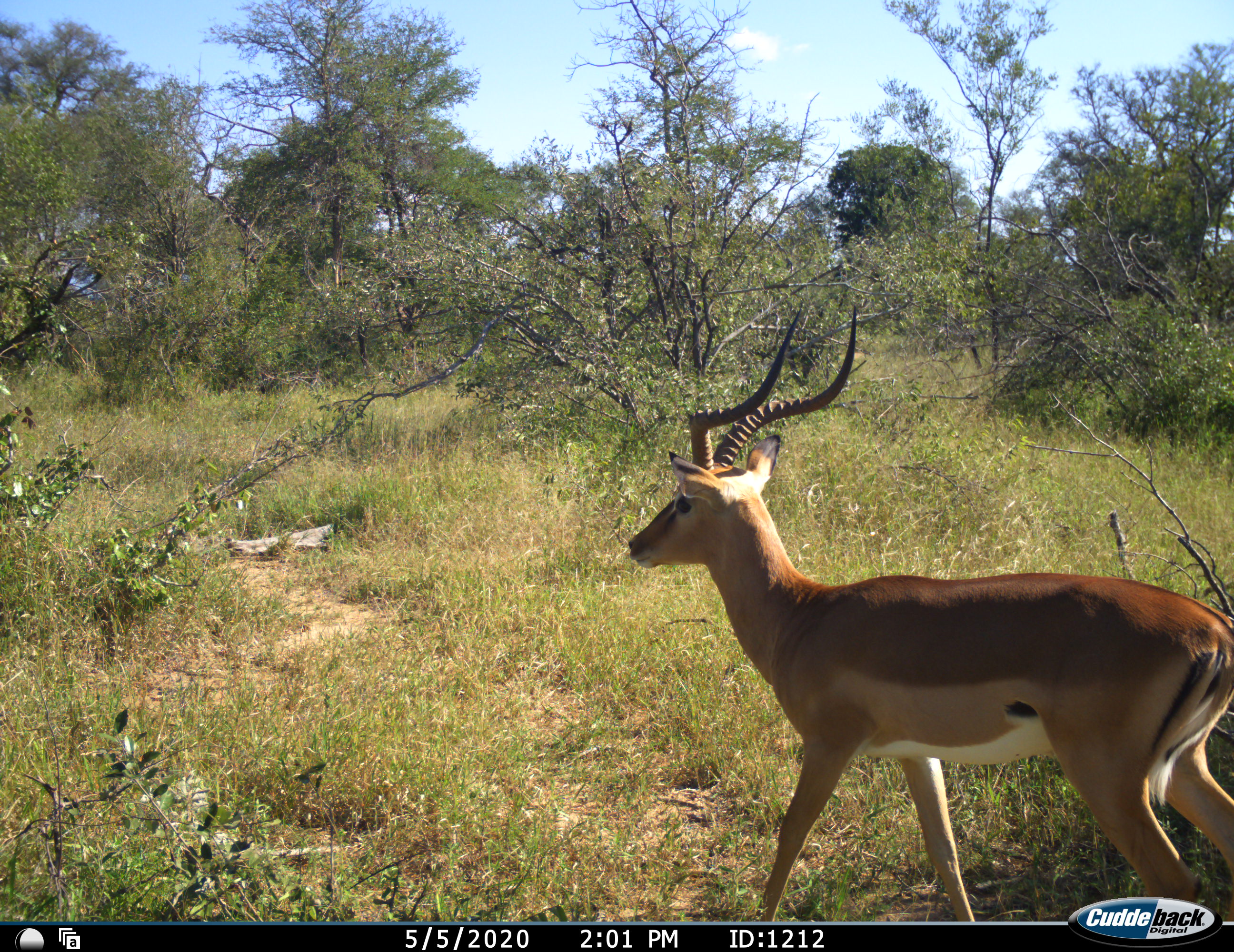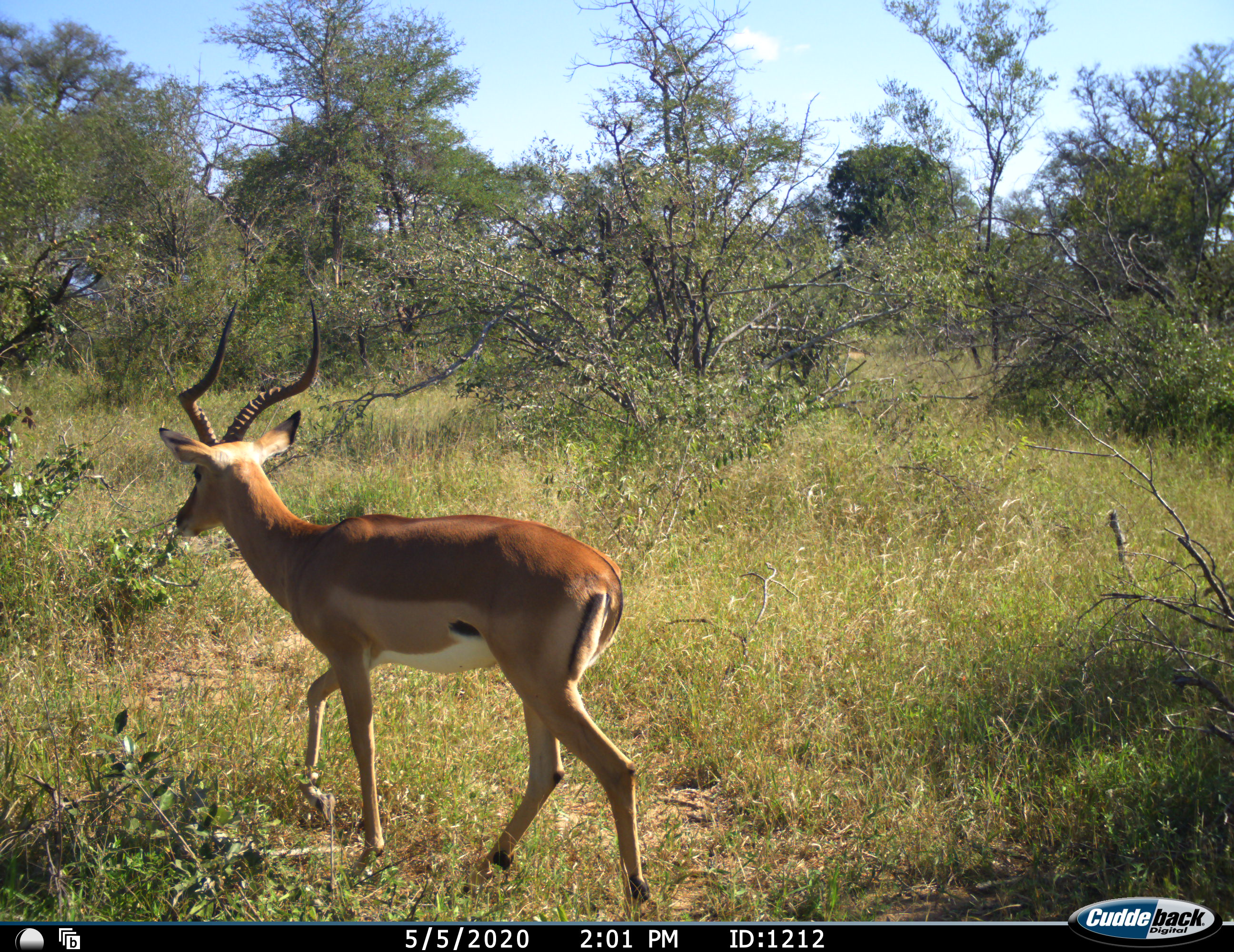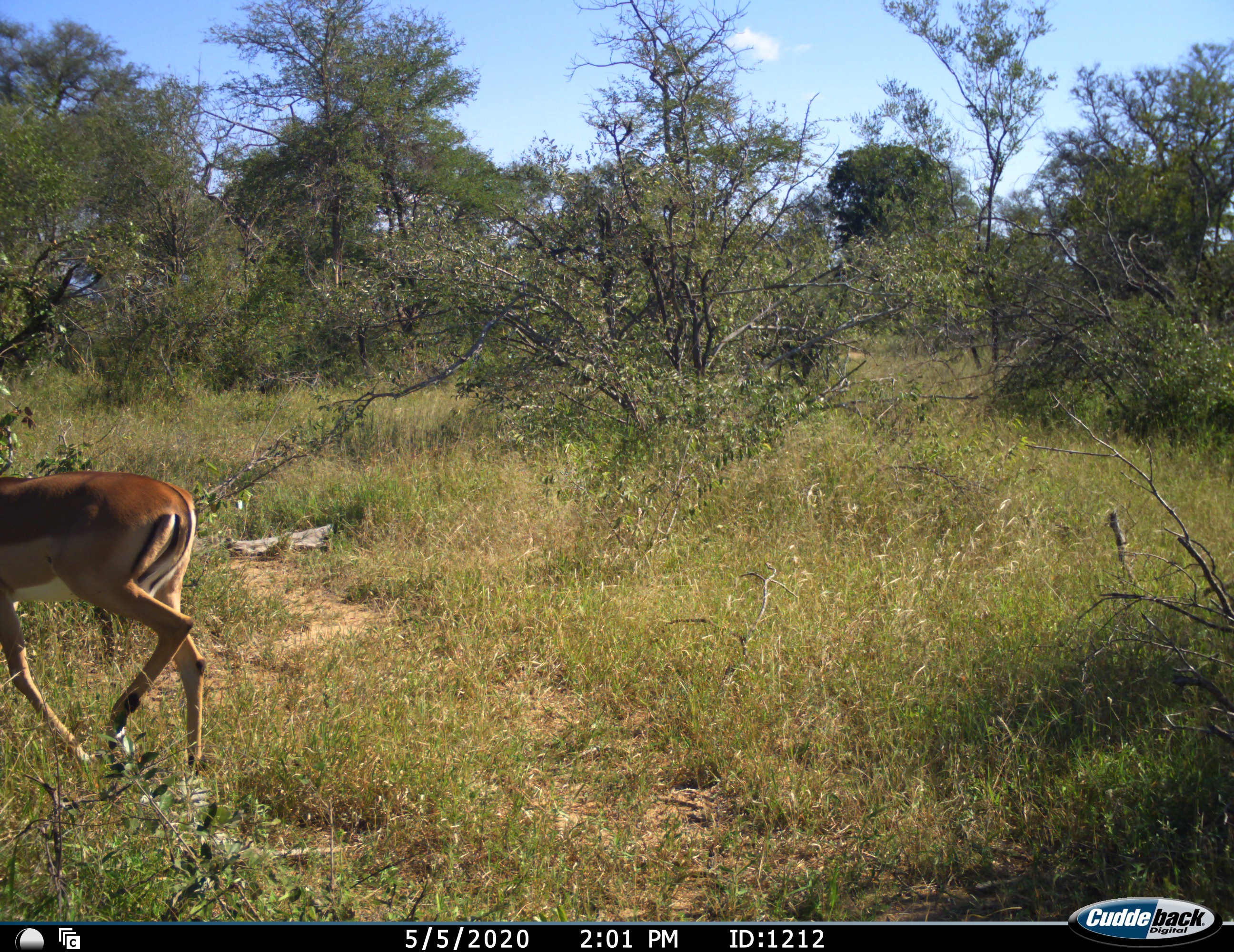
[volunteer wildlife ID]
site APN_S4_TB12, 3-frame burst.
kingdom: Animalia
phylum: Chordata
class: Mammalia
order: Artiodactyla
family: Bovidae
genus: Aepyceros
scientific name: Aepyceros melampus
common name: impala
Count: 1.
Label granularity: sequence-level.